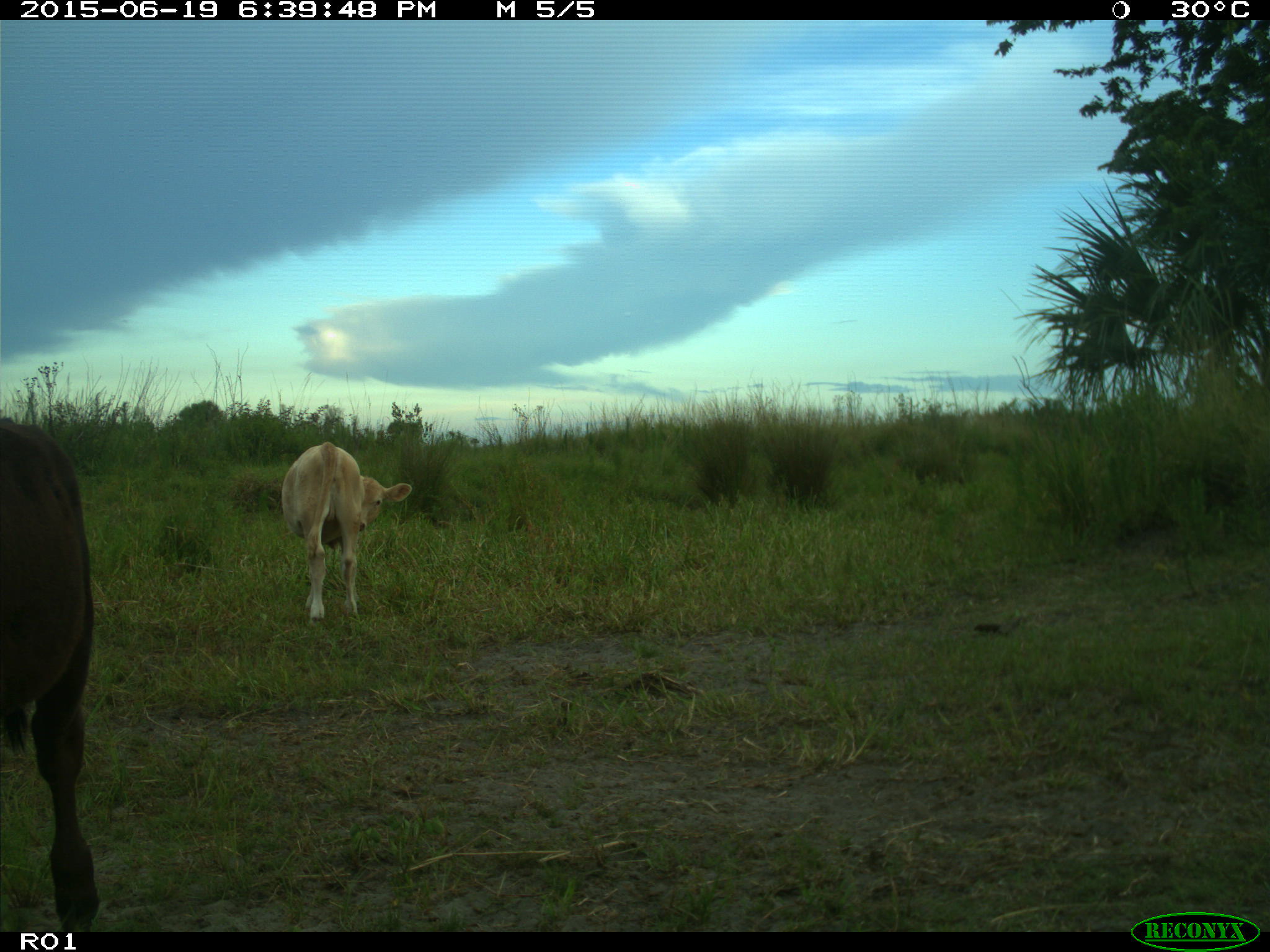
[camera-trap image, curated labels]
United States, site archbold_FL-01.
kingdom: Animalia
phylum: Chordata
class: Mammalia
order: Artiodactyla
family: Bovidae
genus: Bos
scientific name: Bos taurus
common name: domestic cow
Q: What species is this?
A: Bos taurus (domestic cow).